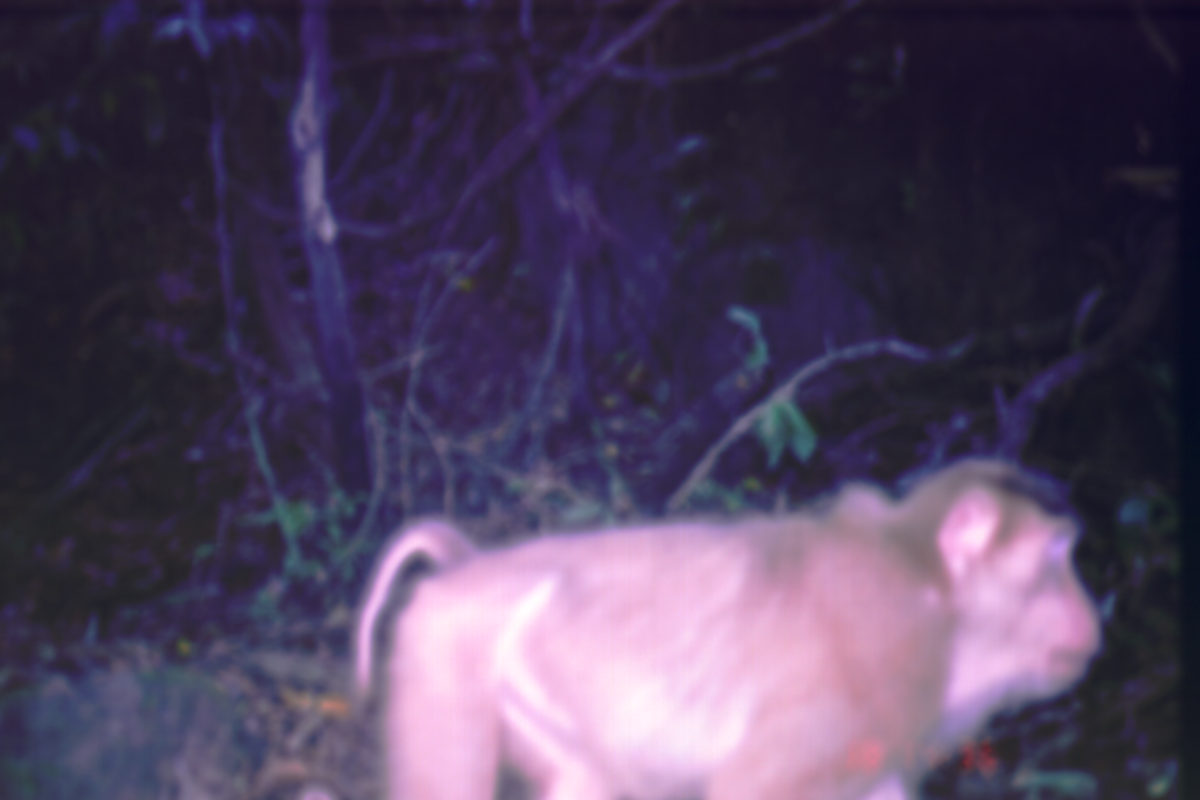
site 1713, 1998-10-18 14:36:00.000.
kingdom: Animalia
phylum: Chordata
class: Mammalia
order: Primates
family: Cercopithecidae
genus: Macaca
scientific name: Macaca nemestrina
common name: southern pig-tailed macaque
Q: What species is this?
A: Macaca nemestrina (southern pig-tailed macaque).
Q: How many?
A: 1.